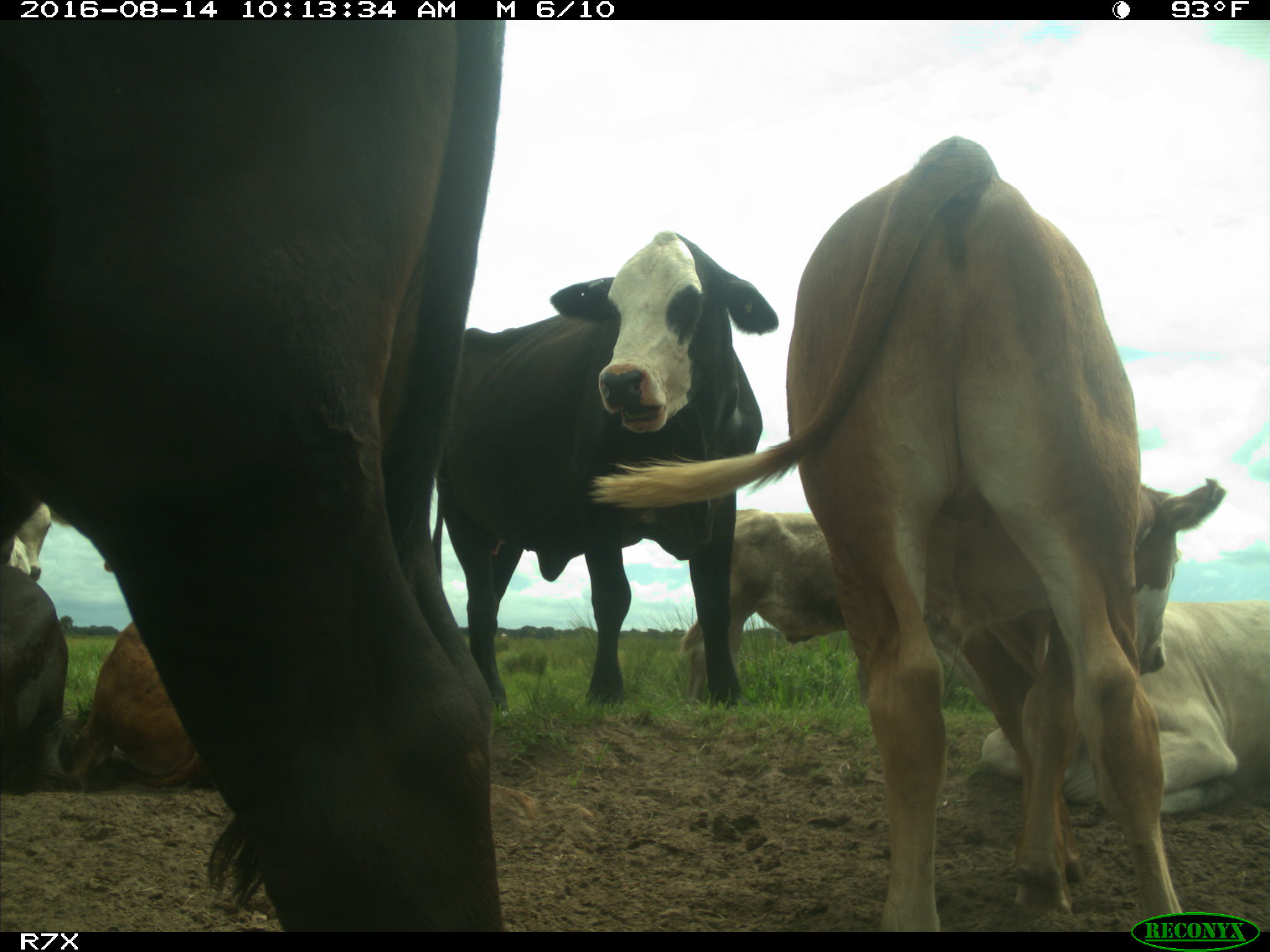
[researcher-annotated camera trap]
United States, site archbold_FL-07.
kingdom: Animalia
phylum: Chordata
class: Mammalia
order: Artiodactyla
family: Bovidae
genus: Bos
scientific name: Bos taurus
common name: domestic cow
Bos taurus (domestic cow).